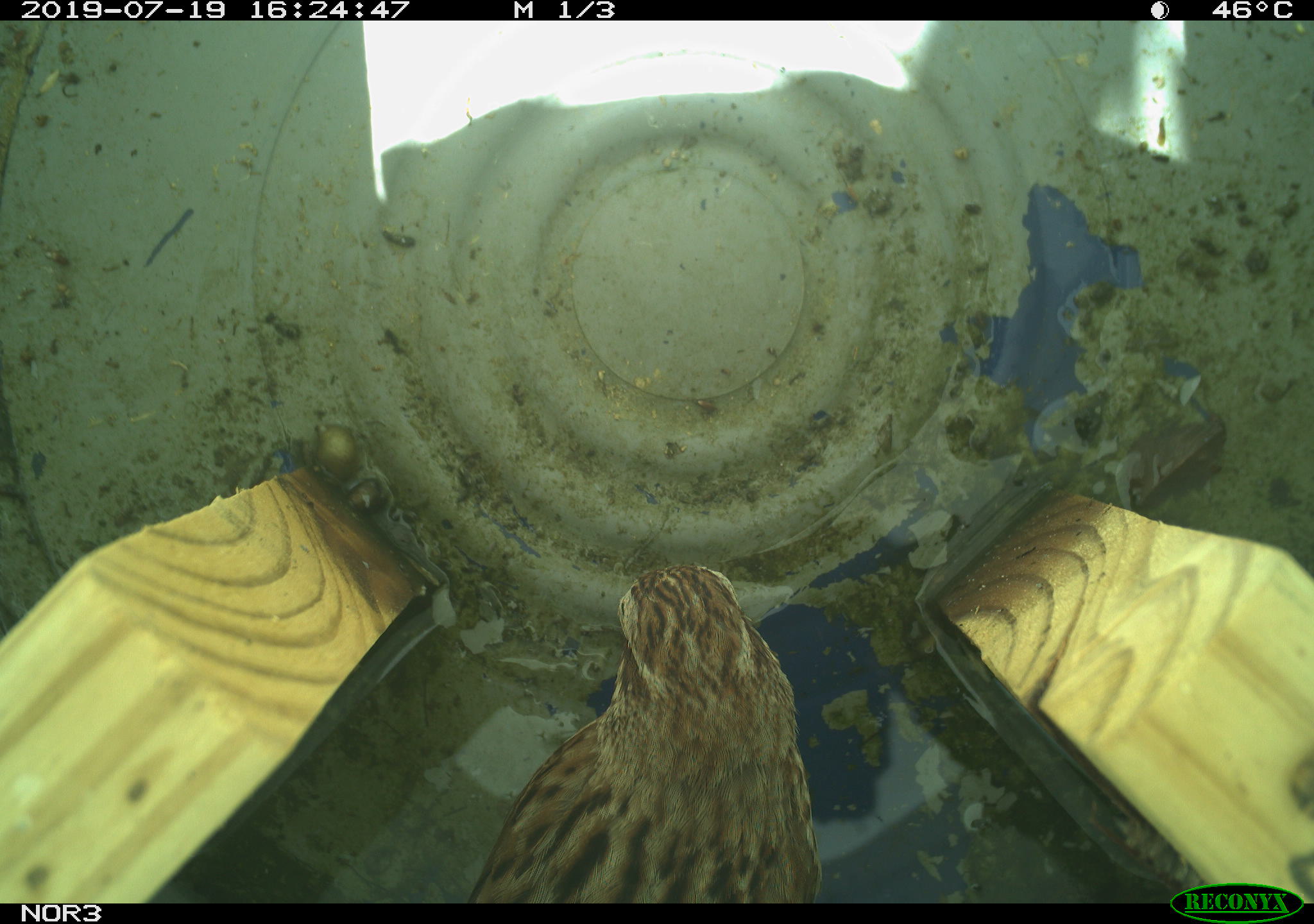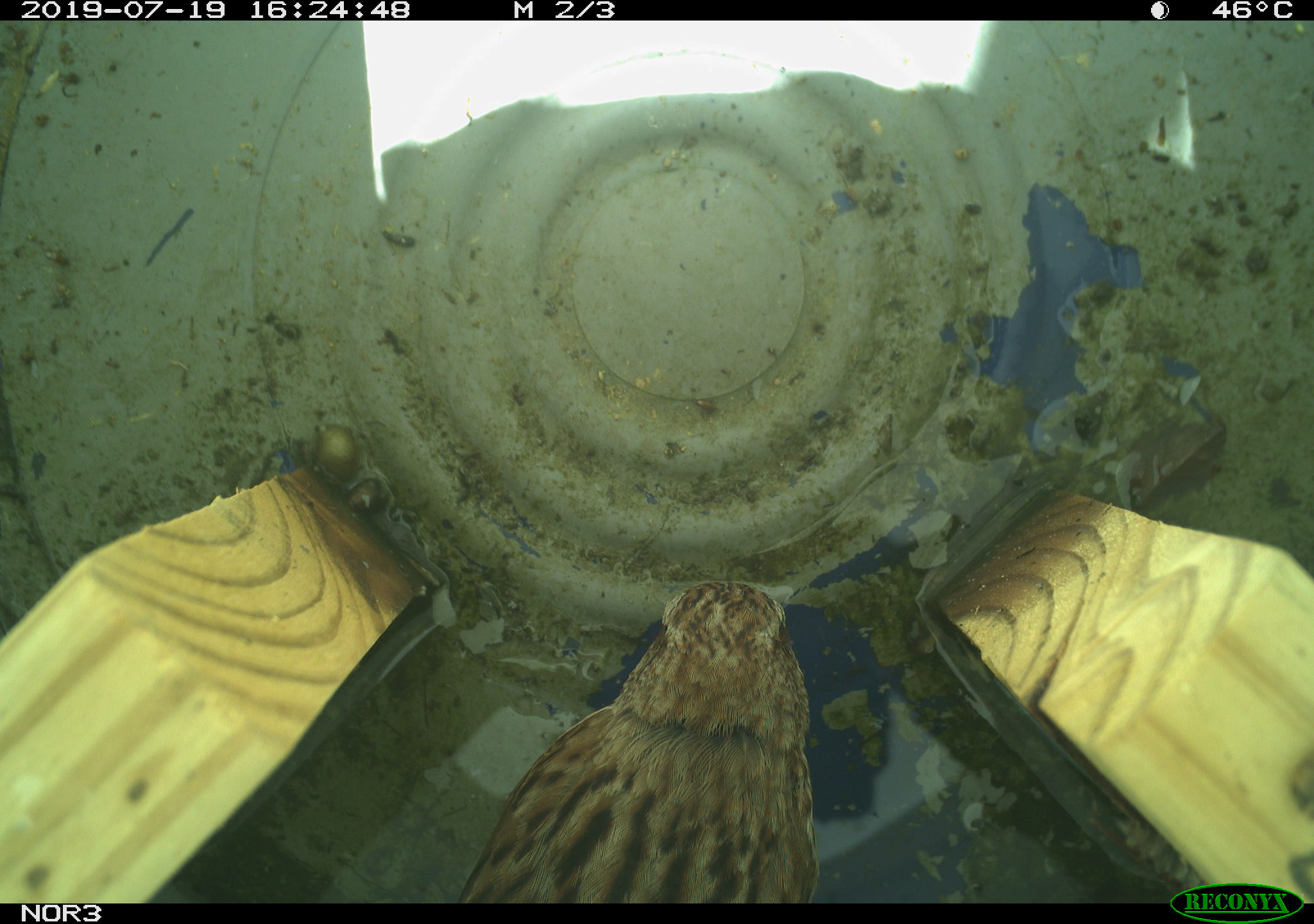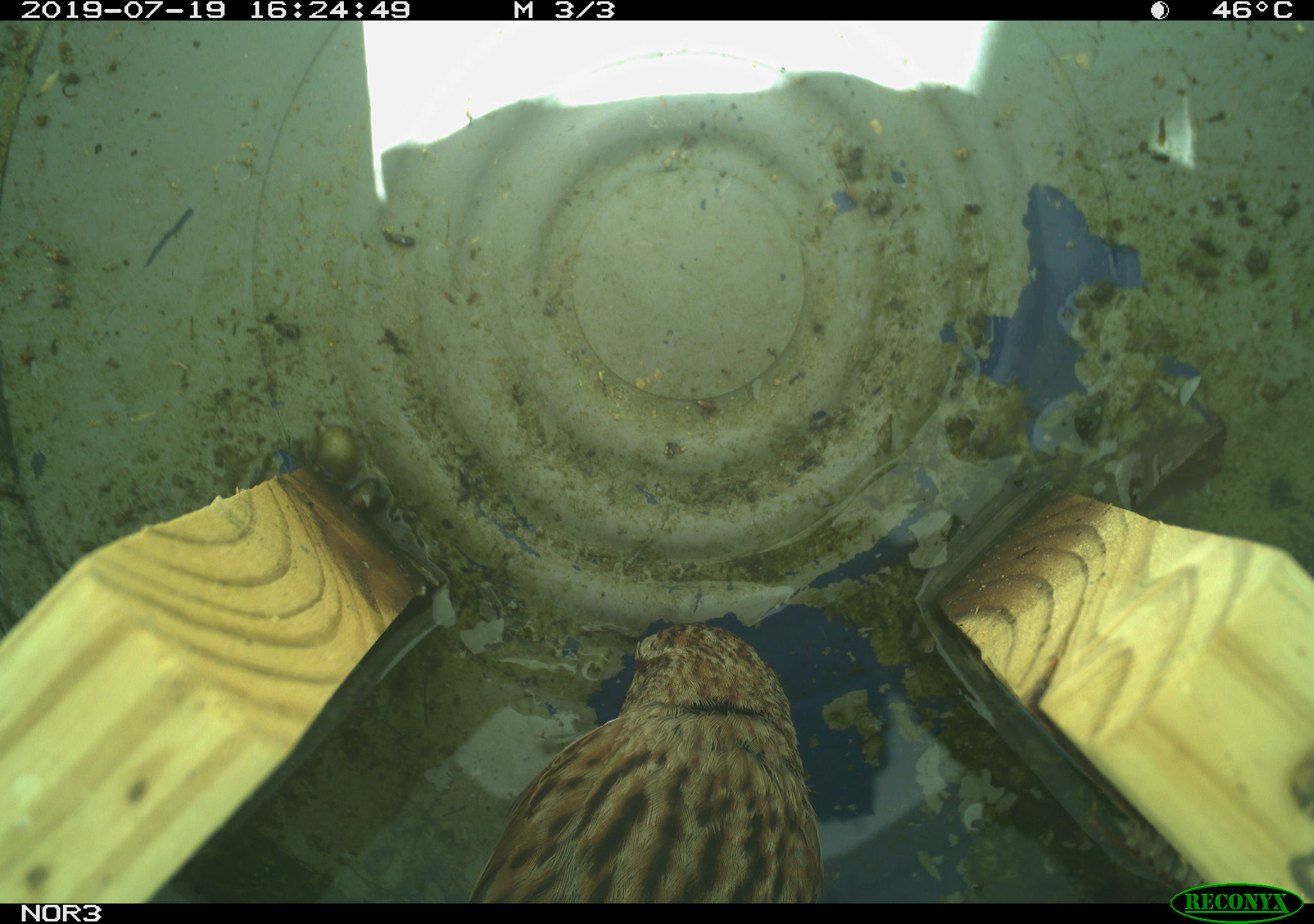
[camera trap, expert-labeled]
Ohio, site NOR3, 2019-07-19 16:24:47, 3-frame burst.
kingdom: Animalia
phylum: Chordata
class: Aves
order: Passeriformes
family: Passerellidae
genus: Melospiza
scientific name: Melospiza melodia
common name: song sparrow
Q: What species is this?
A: Song sparrow (Melospiza melodia).